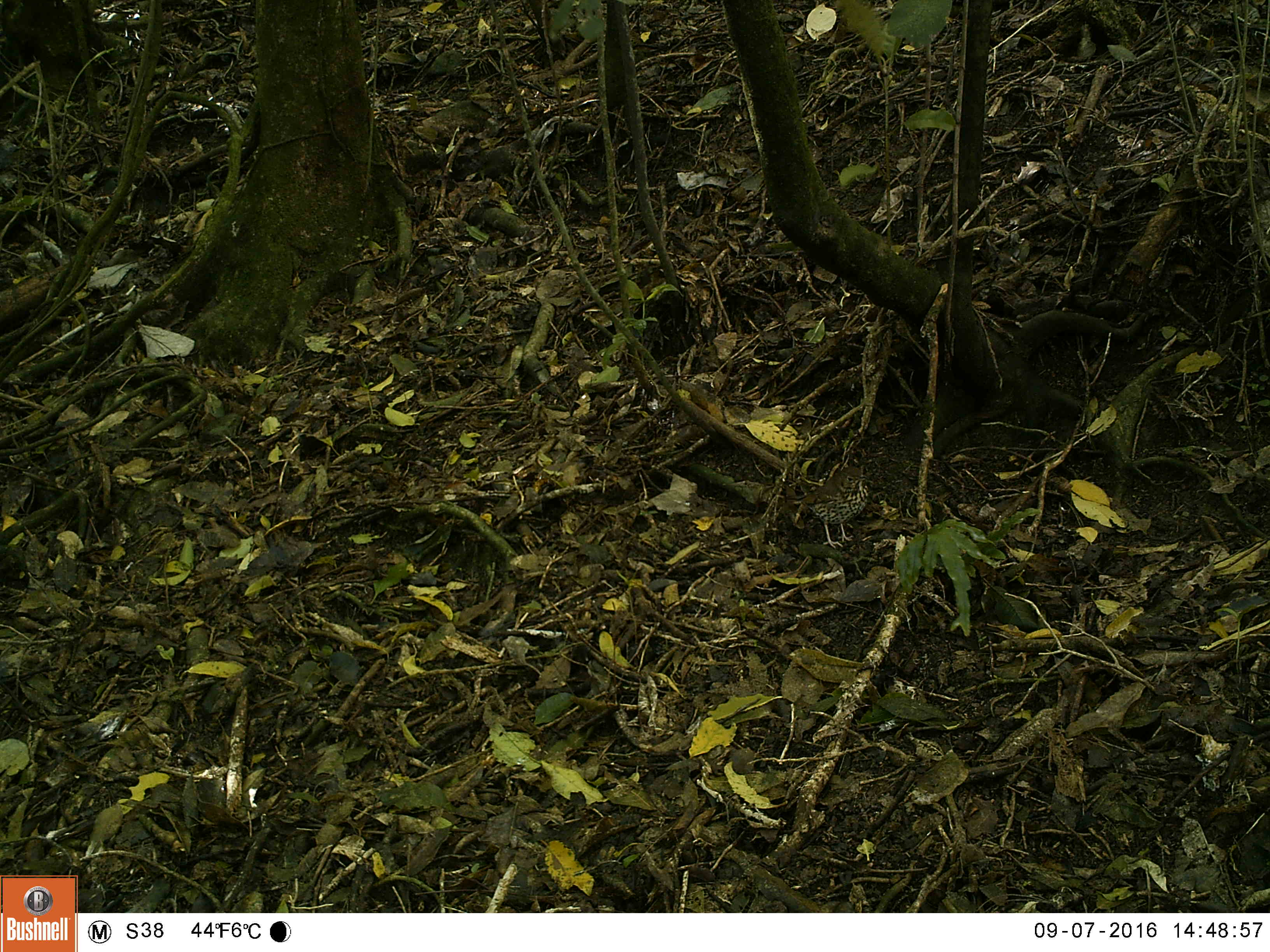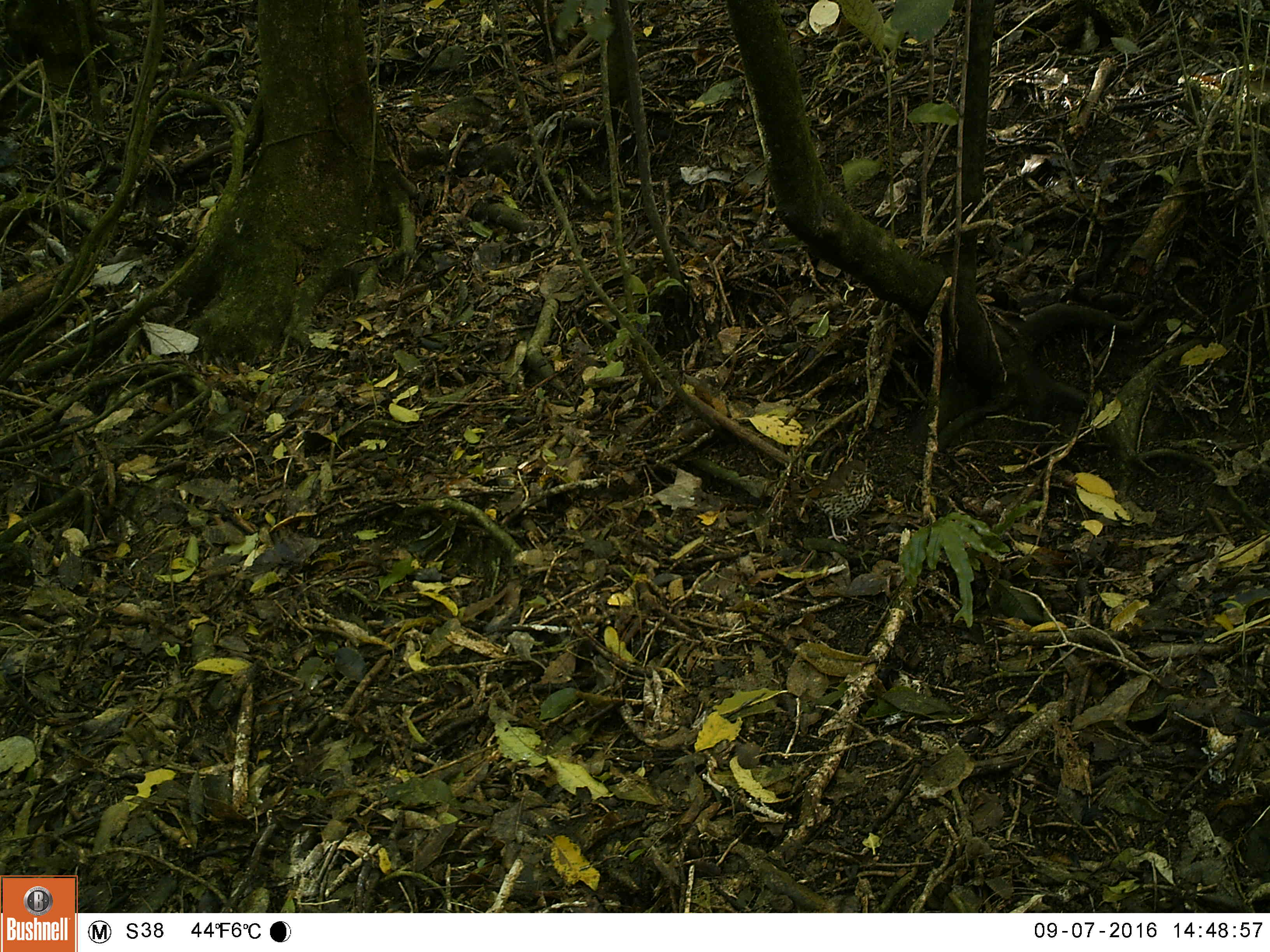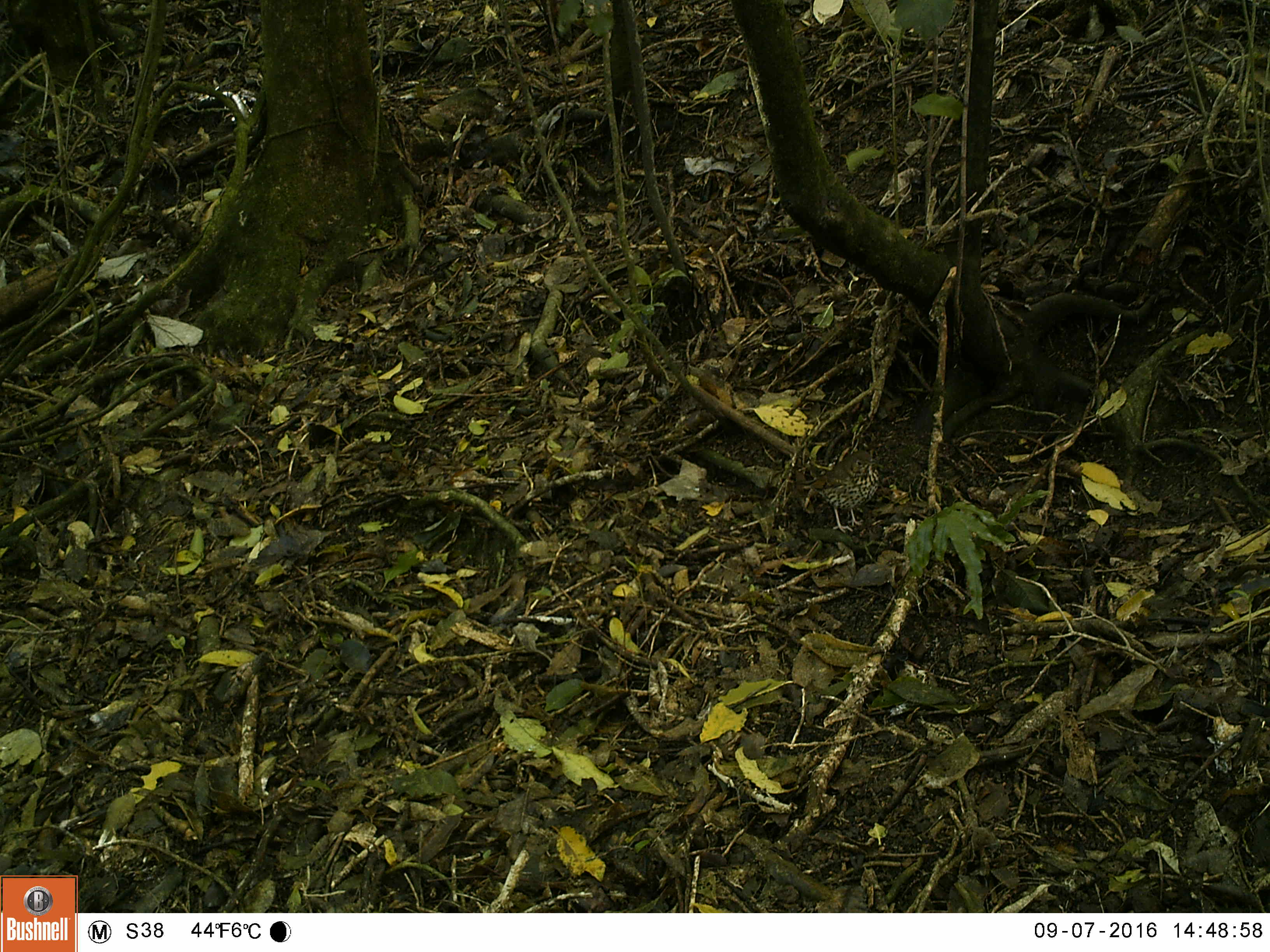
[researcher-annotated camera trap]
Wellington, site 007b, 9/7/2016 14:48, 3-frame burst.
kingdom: Animalia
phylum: Chordata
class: Aves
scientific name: Aves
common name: bird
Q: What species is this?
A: Bird (Aves).